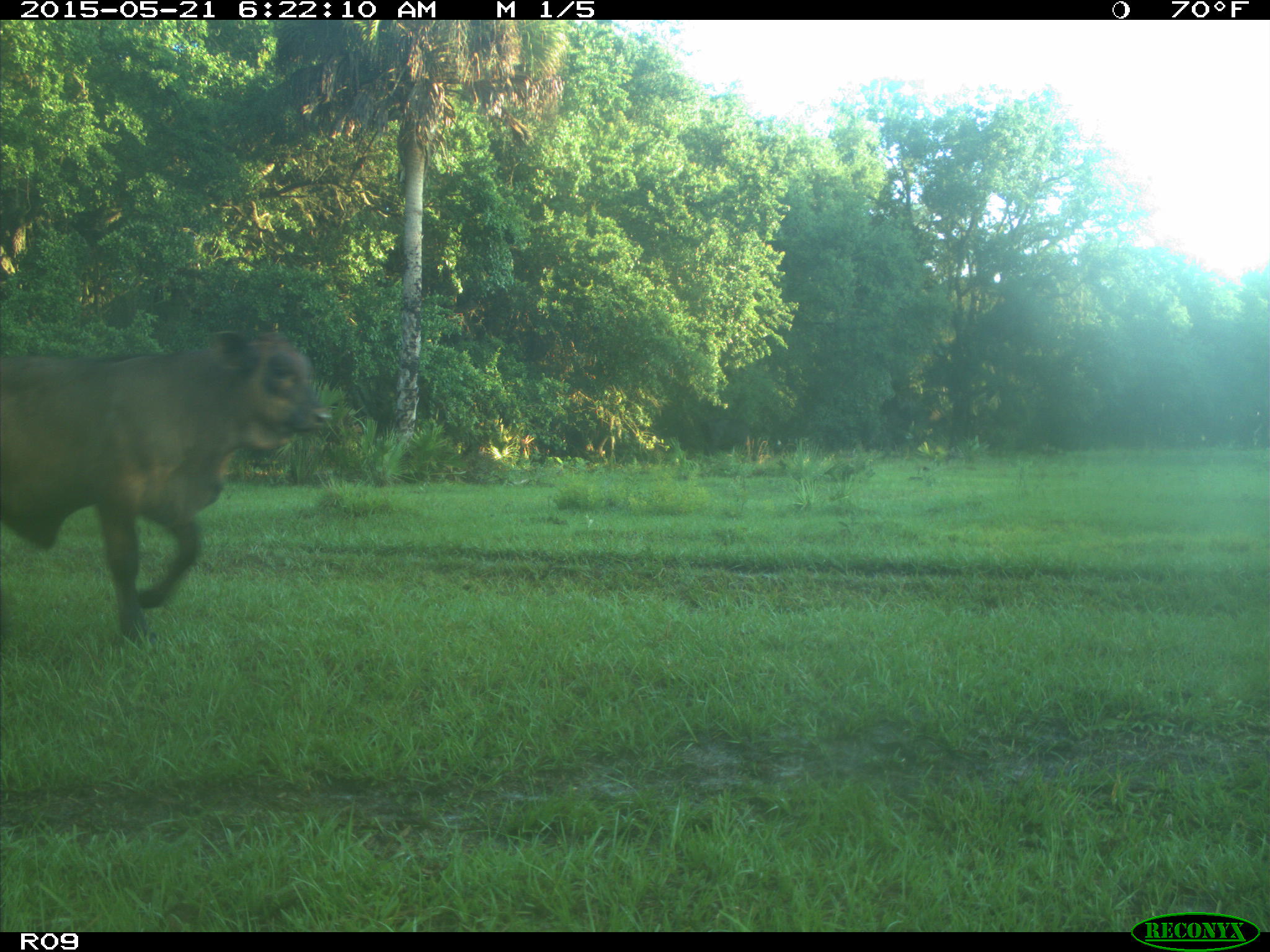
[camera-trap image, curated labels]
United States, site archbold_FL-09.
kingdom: Animalia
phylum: Chordata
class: Mammalia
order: Artiodactyla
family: Bovidae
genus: Bos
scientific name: Bos taurus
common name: domestic cow